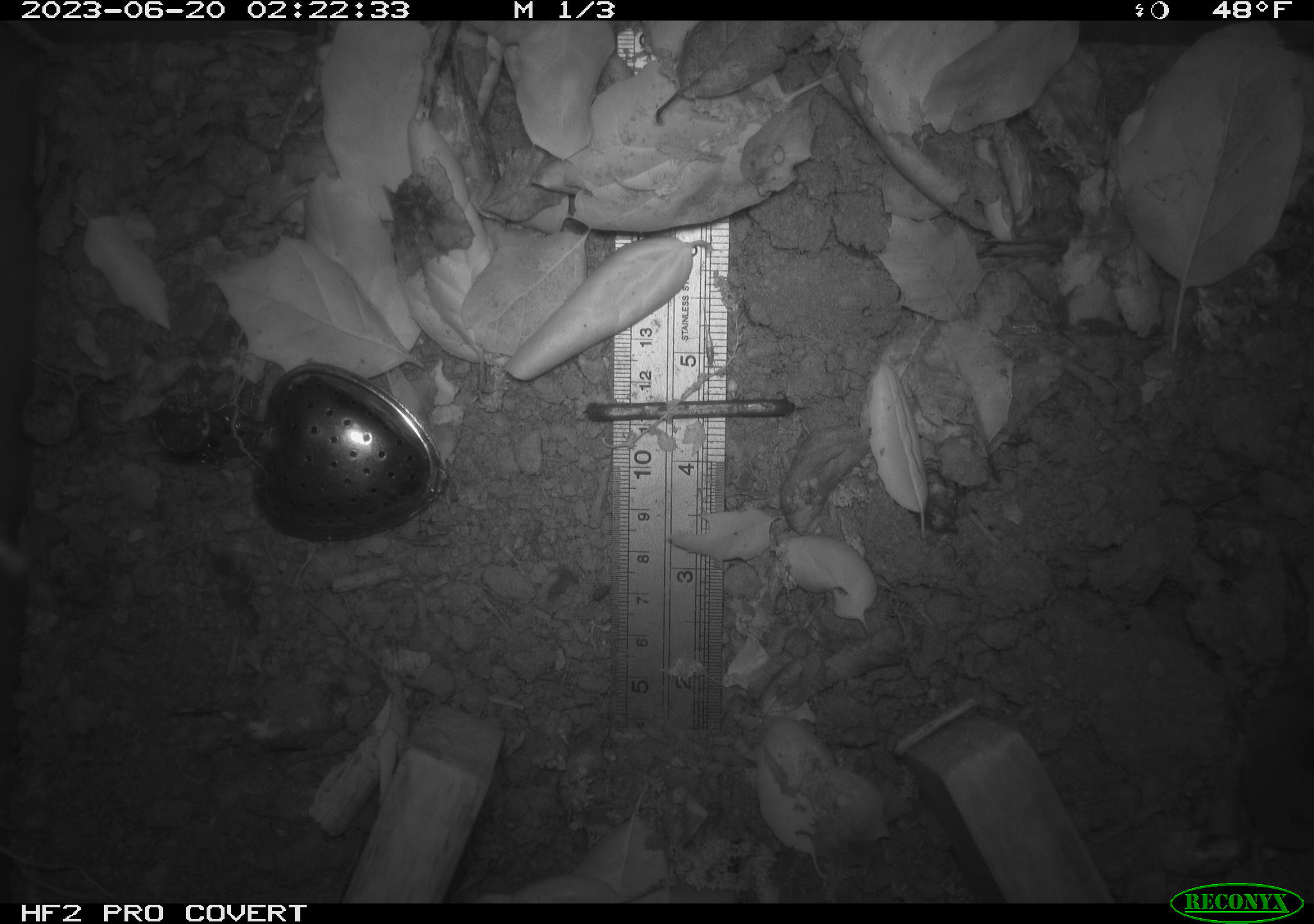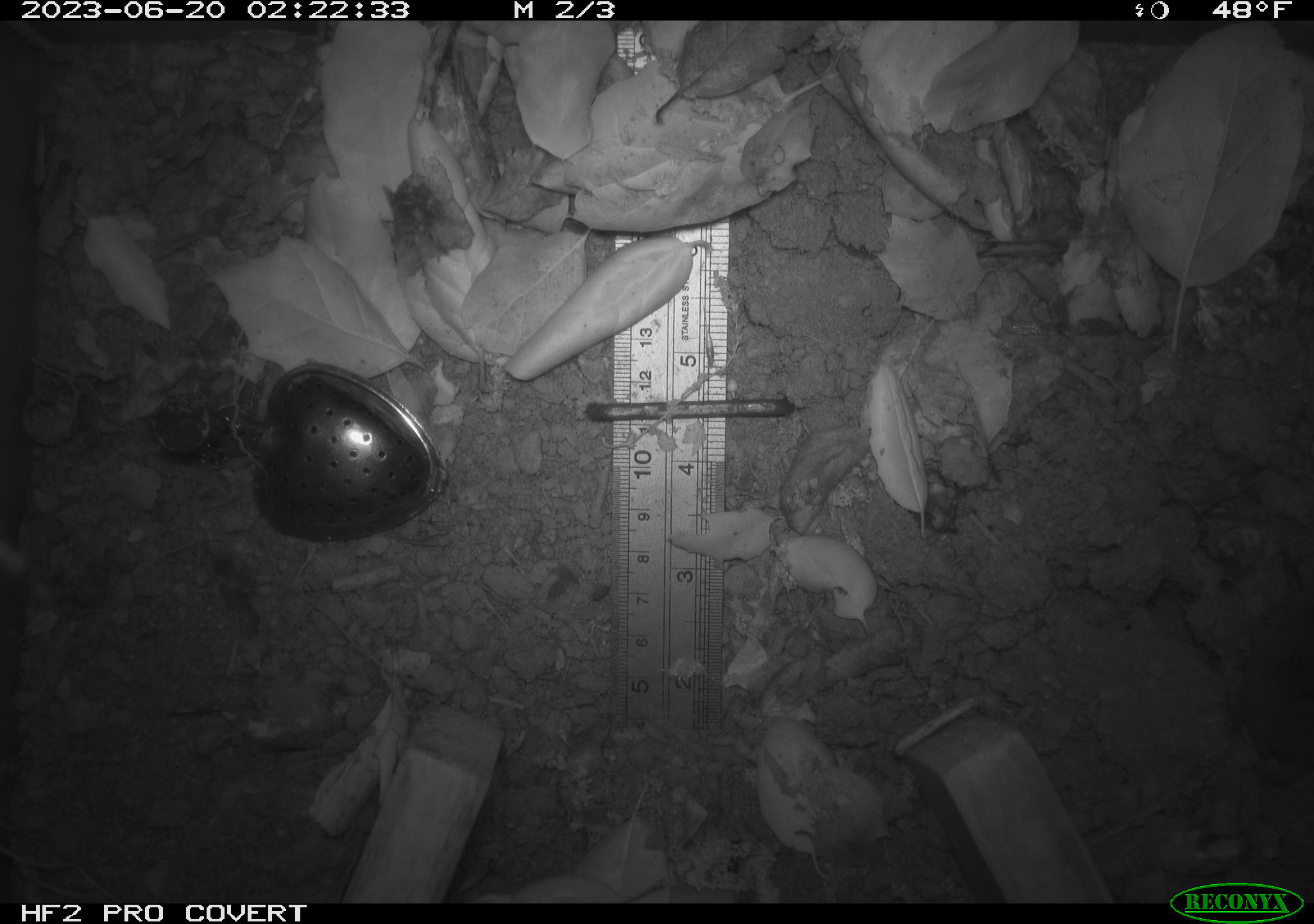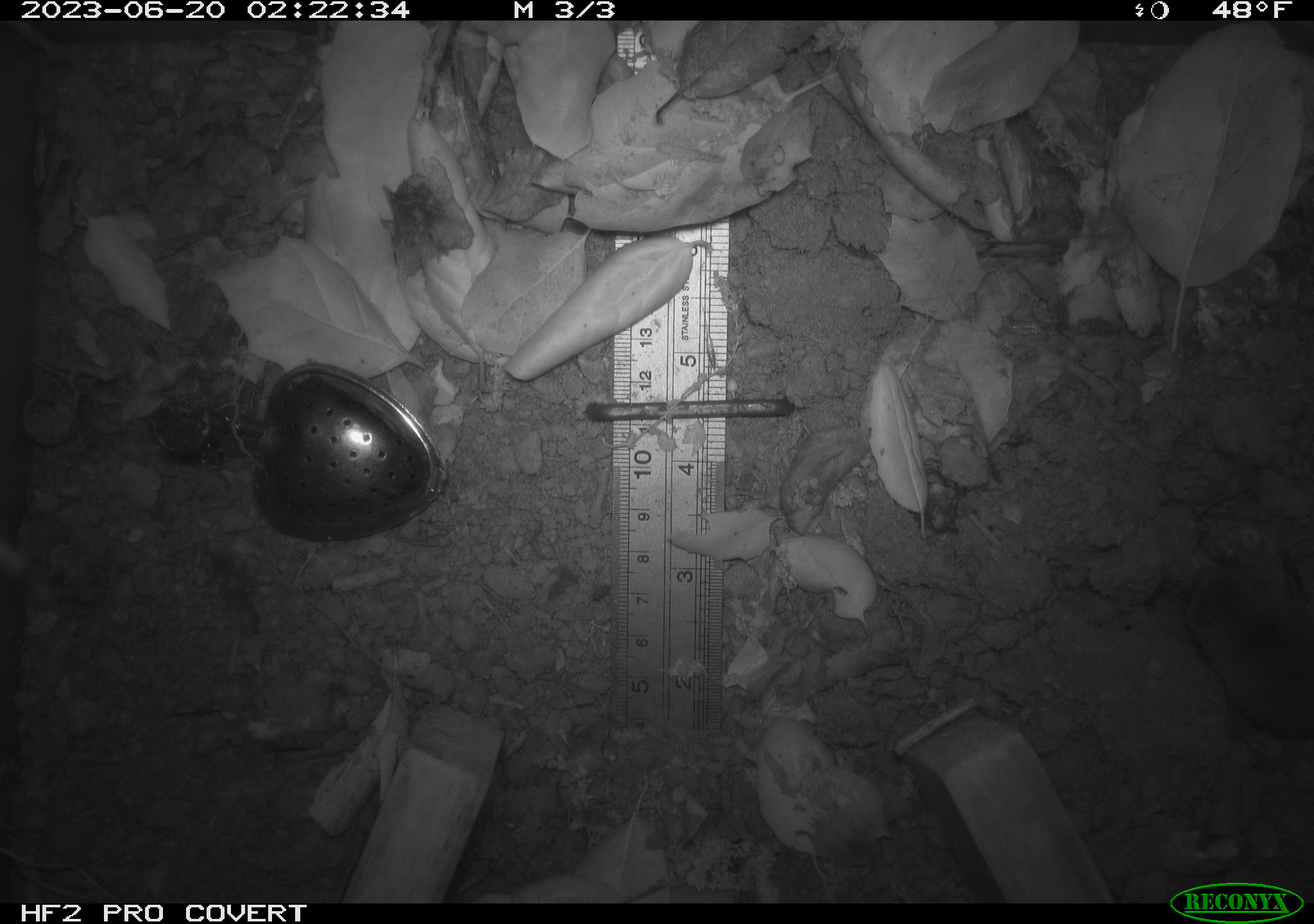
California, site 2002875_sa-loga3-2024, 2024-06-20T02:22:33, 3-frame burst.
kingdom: Animalia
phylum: Chordata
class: Mammalia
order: Eulipotyphla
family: Soricidae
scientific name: Soricidae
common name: shrews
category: soricidae family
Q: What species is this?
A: Soricidae family (shrews) (Soricidae).